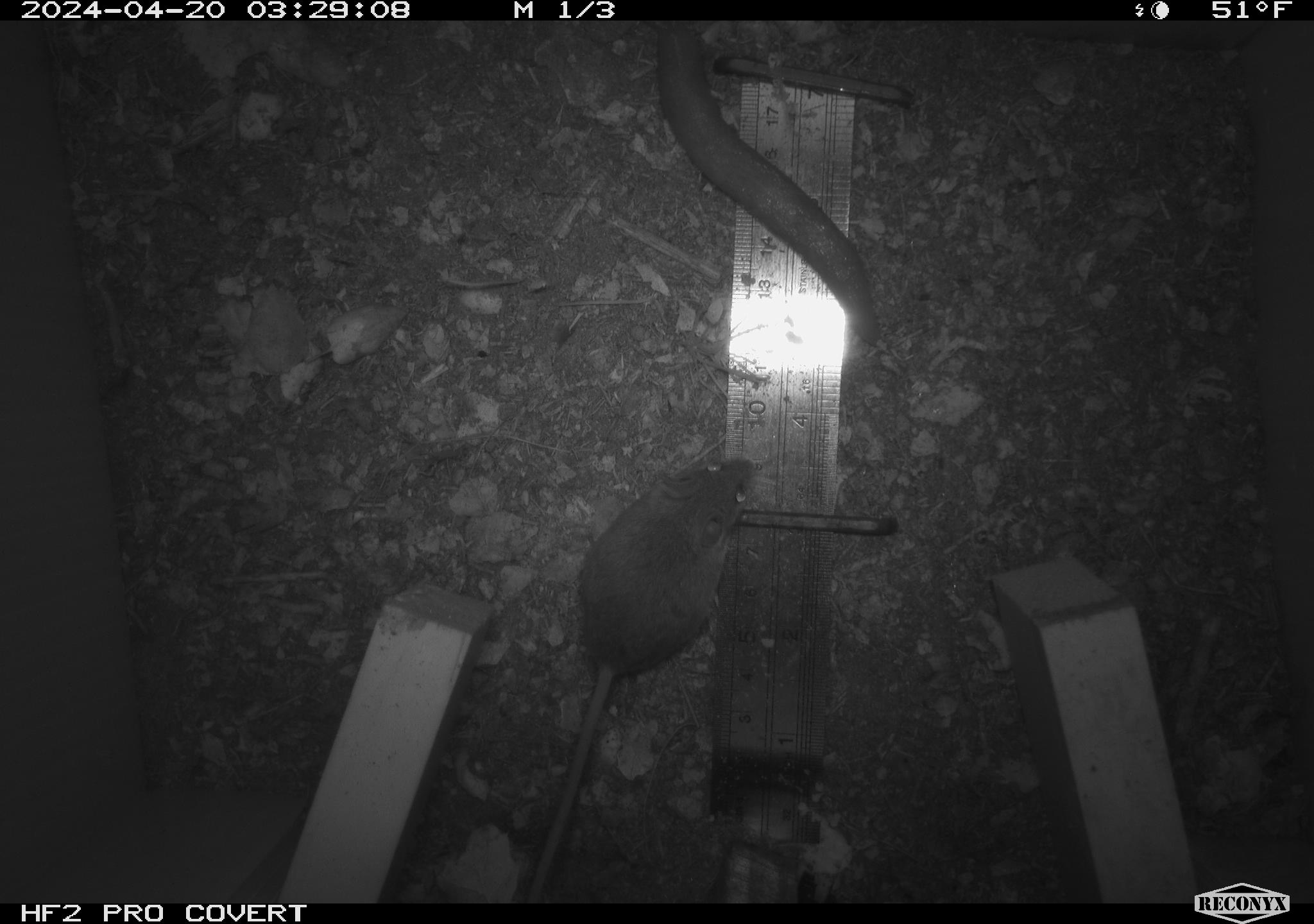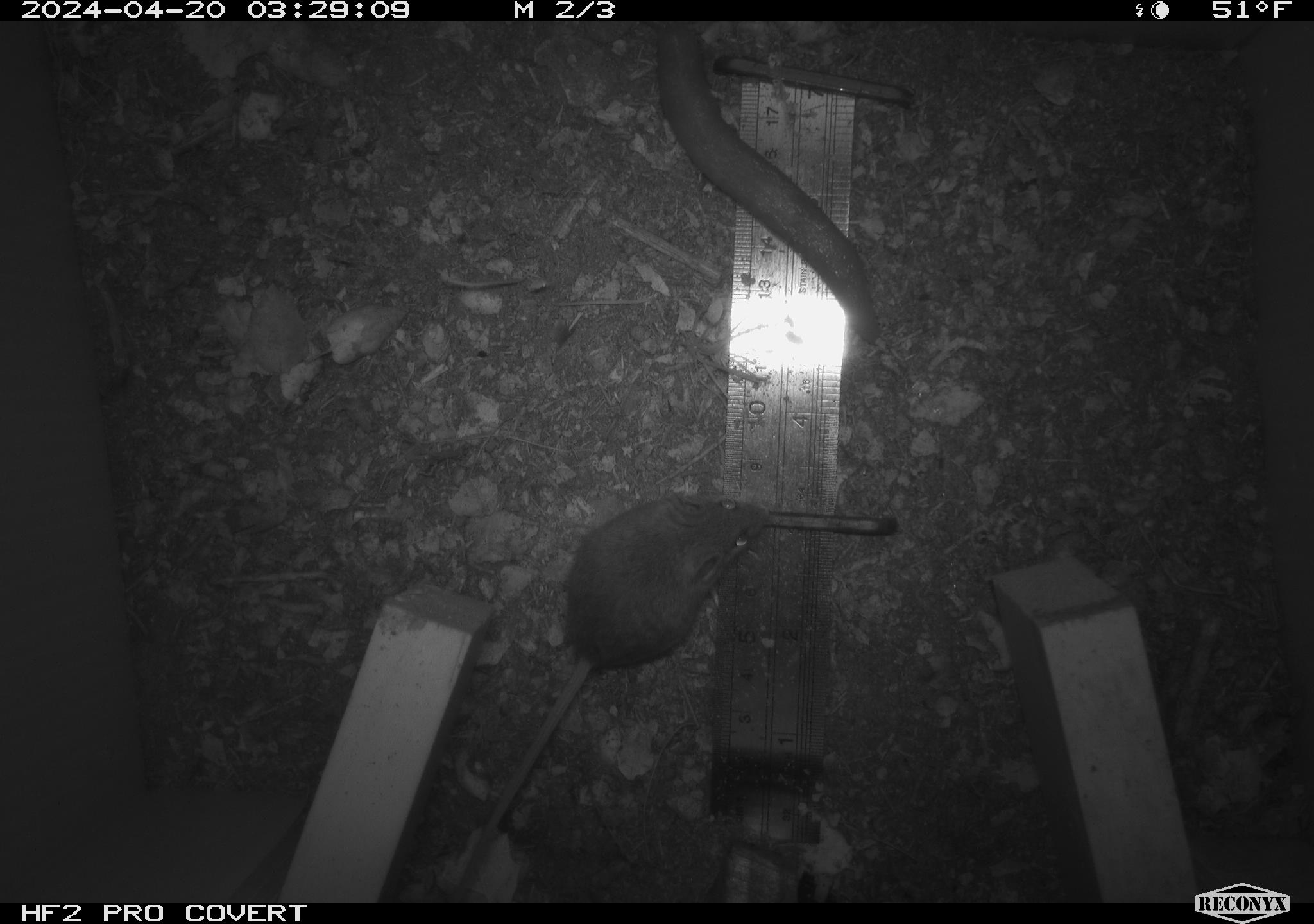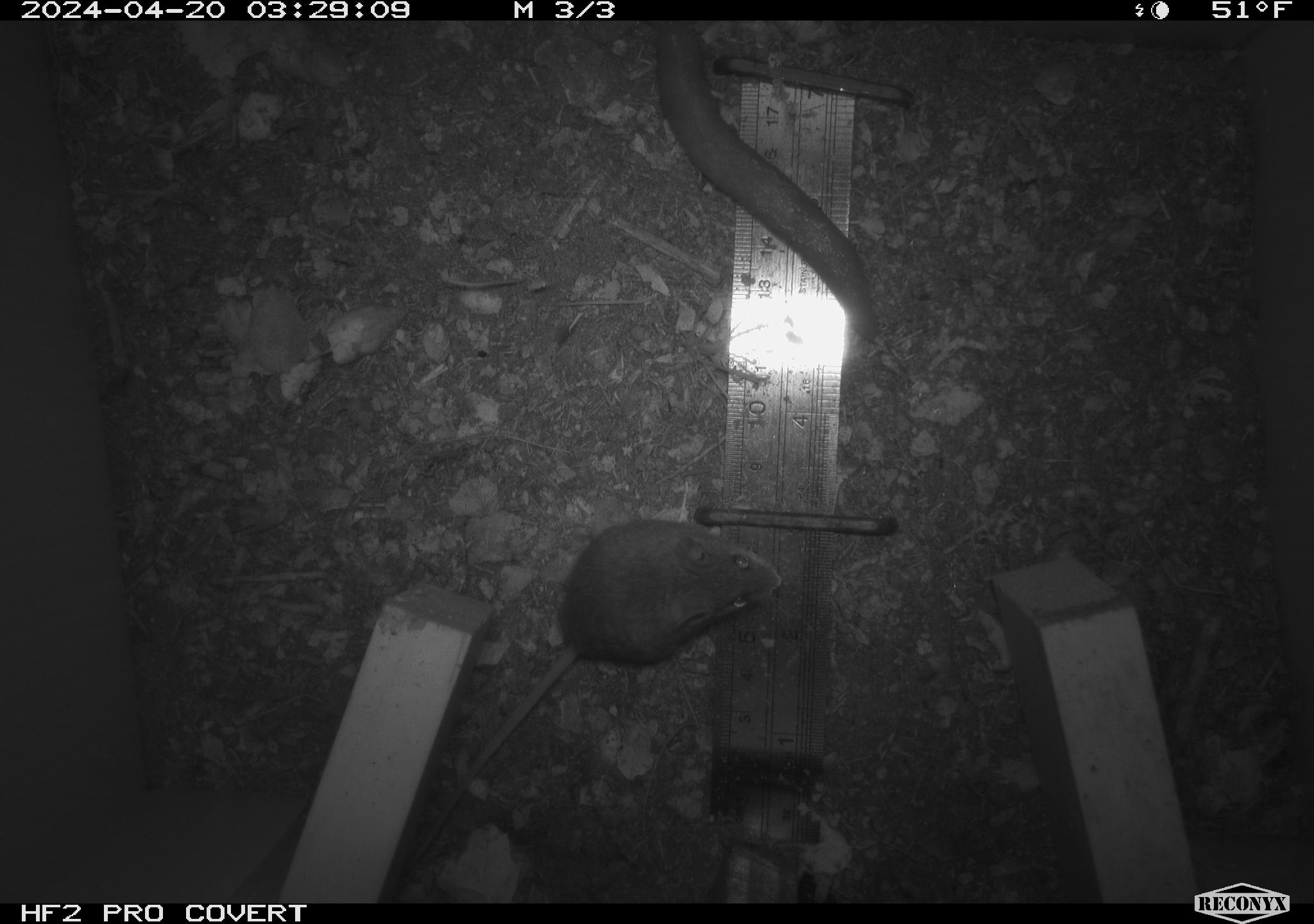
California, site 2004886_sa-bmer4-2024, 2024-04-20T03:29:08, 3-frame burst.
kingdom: Animalia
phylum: Mollusca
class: Gastropoda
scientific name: Gastropoda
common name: slug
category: slug species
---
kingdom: Animalia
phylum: Chordata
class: Mammalia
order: Rodentia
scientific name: Rodentia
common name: mouse species